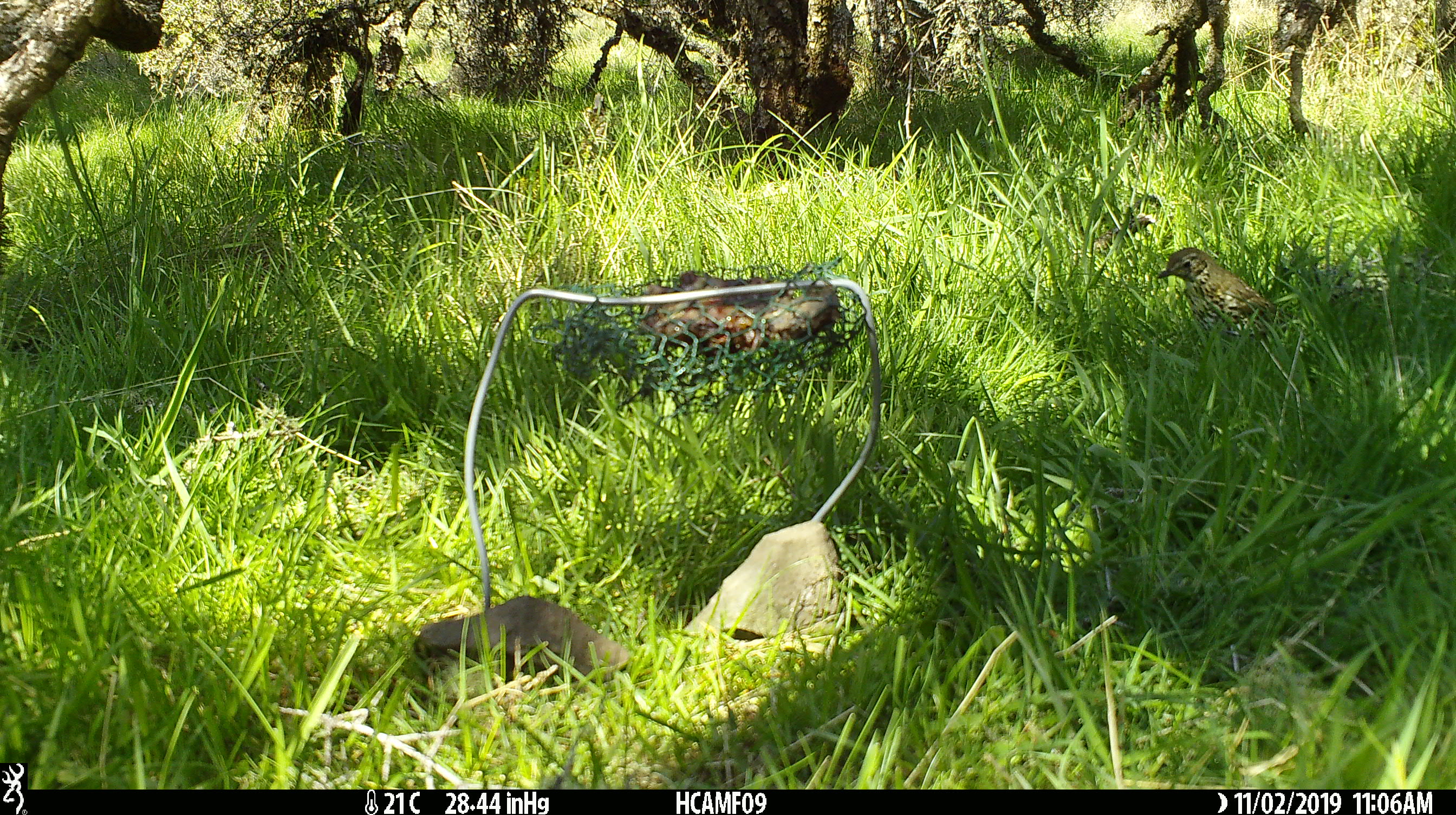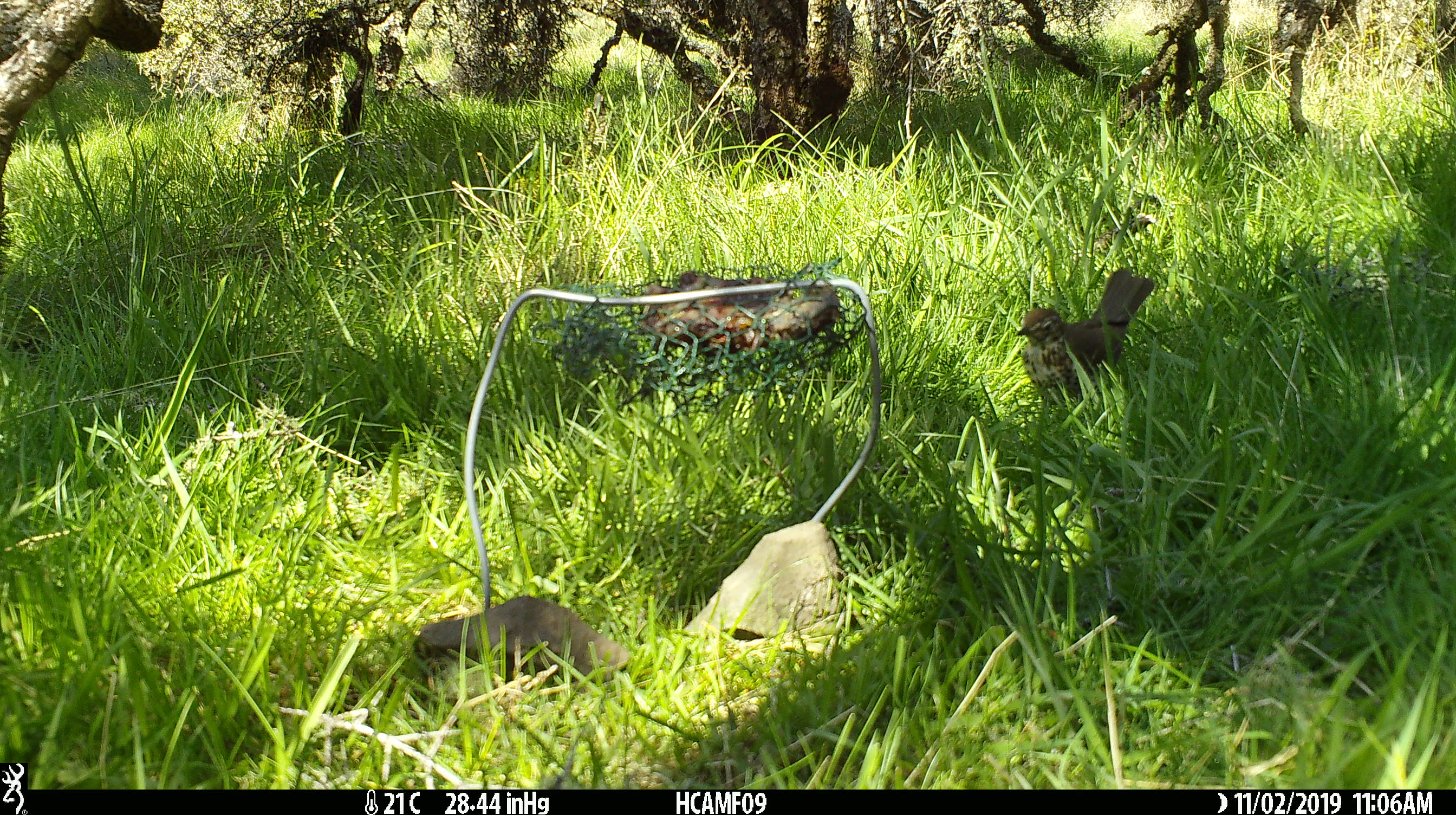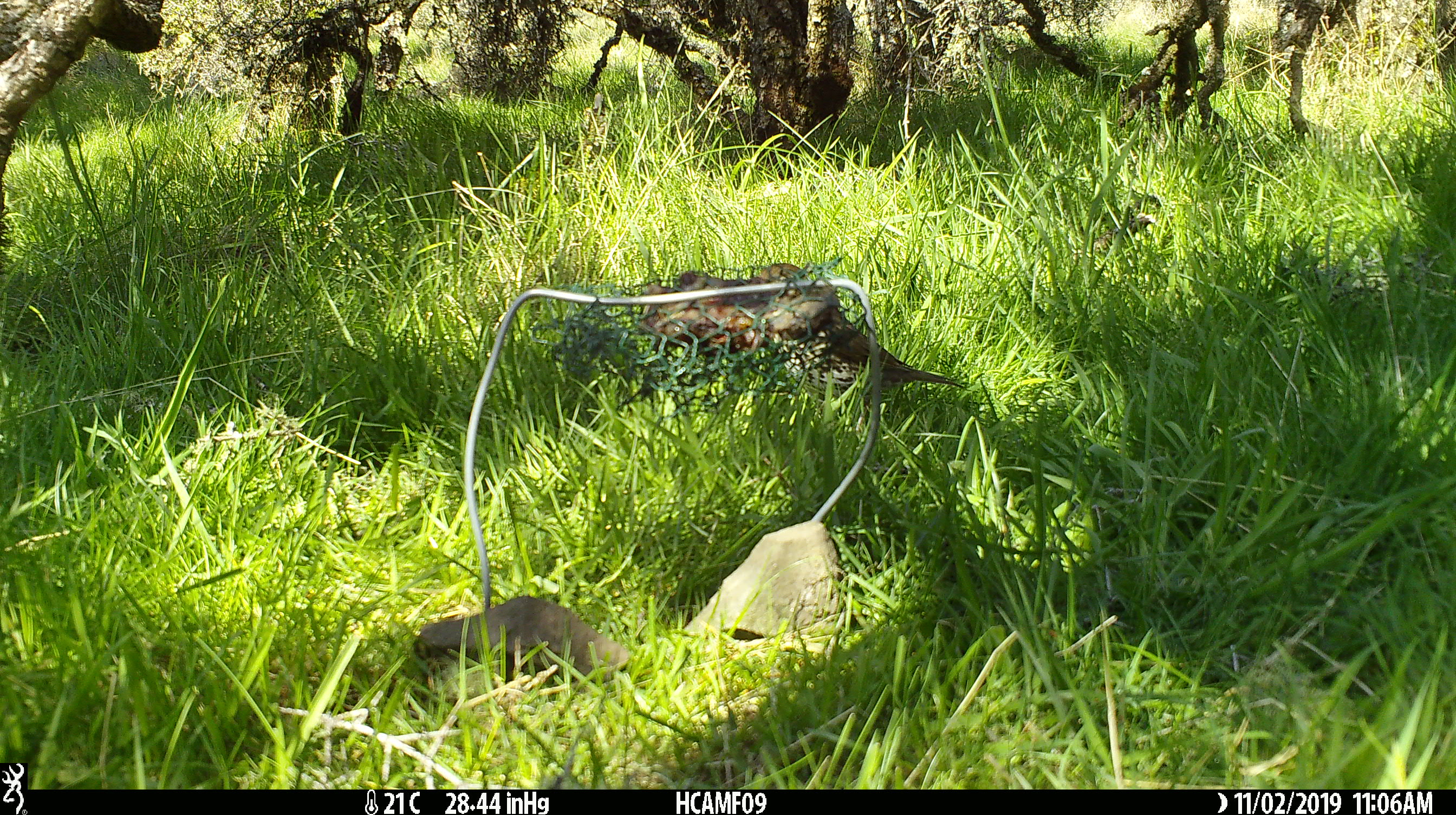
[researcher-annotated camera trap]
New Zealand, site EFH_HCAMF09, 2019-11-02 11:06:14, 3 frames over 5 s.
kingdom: Animalia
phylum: Chordata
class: Mammalia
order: Rodentia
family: Muridae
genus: Mus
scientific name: Mus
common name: mouse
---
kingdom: Animalia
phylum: Chordata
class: Aves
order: Passeriformes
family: Turdidae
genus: Turdus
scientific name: Turdus philomelos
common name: song thrush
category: thrush